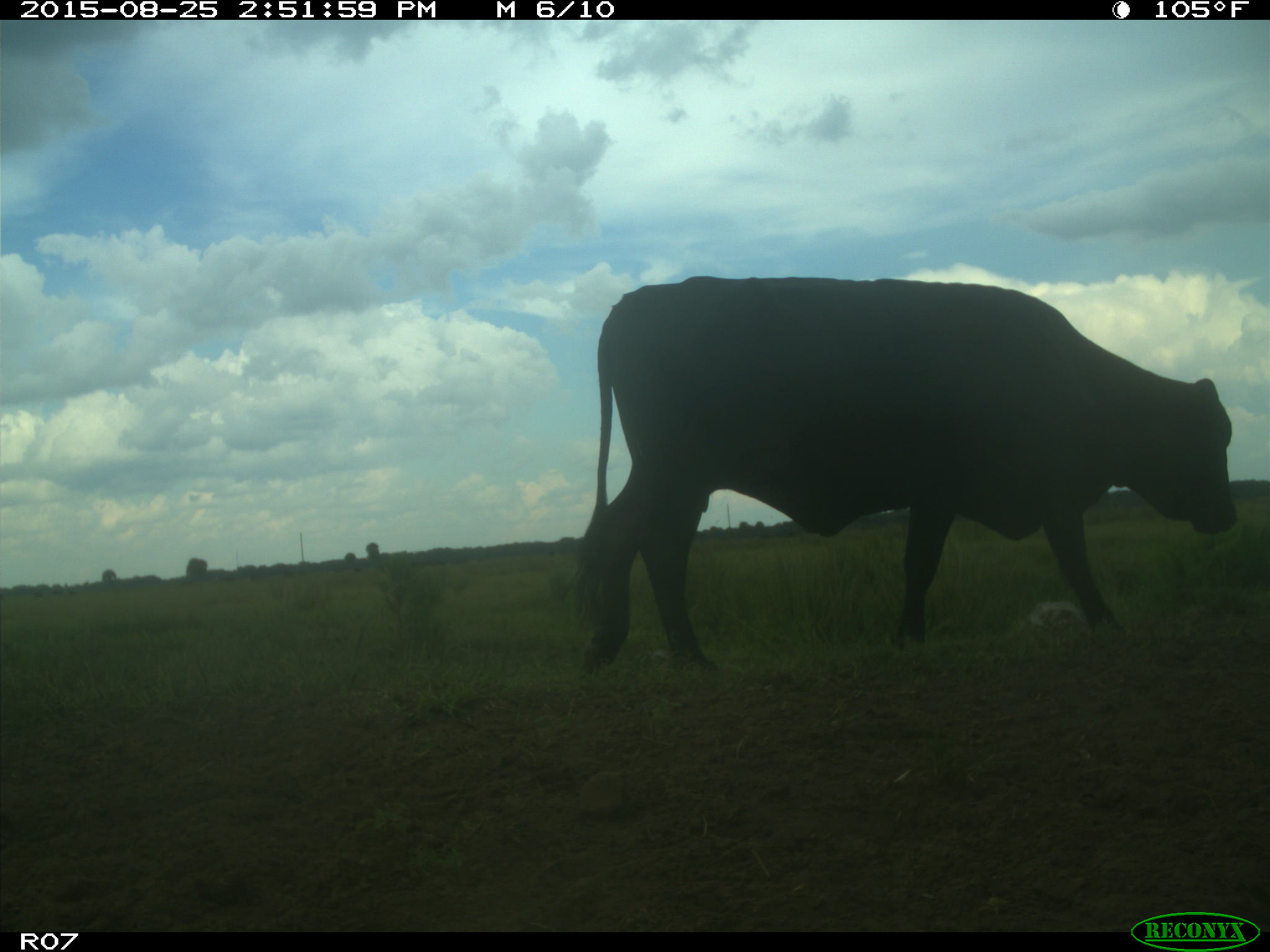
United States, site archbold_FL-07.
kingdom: Animalia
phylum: Chordata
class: Mammalia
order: Artiodactyla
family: Bovidae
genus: Bos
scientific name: Bos taurus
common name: domestic cow